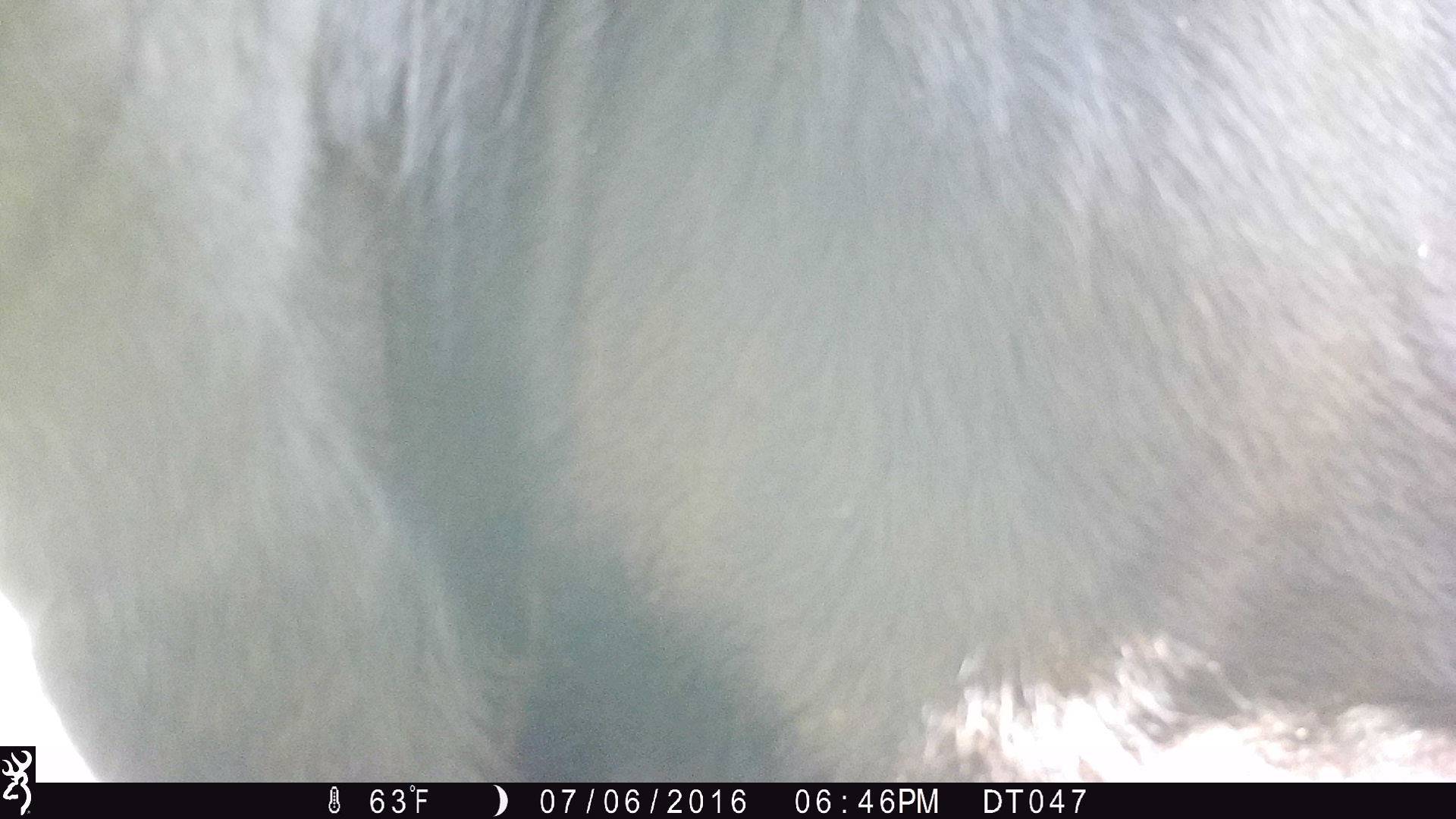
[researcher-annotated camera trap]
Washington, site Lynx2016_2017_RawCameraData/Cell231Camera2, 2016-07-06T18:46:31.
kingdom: Animalia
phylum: Chordata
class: Mammalia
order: Artiodactyla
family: Bovidae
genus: Bos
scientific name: Bos taurus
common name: domestic cattle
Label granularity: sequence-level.